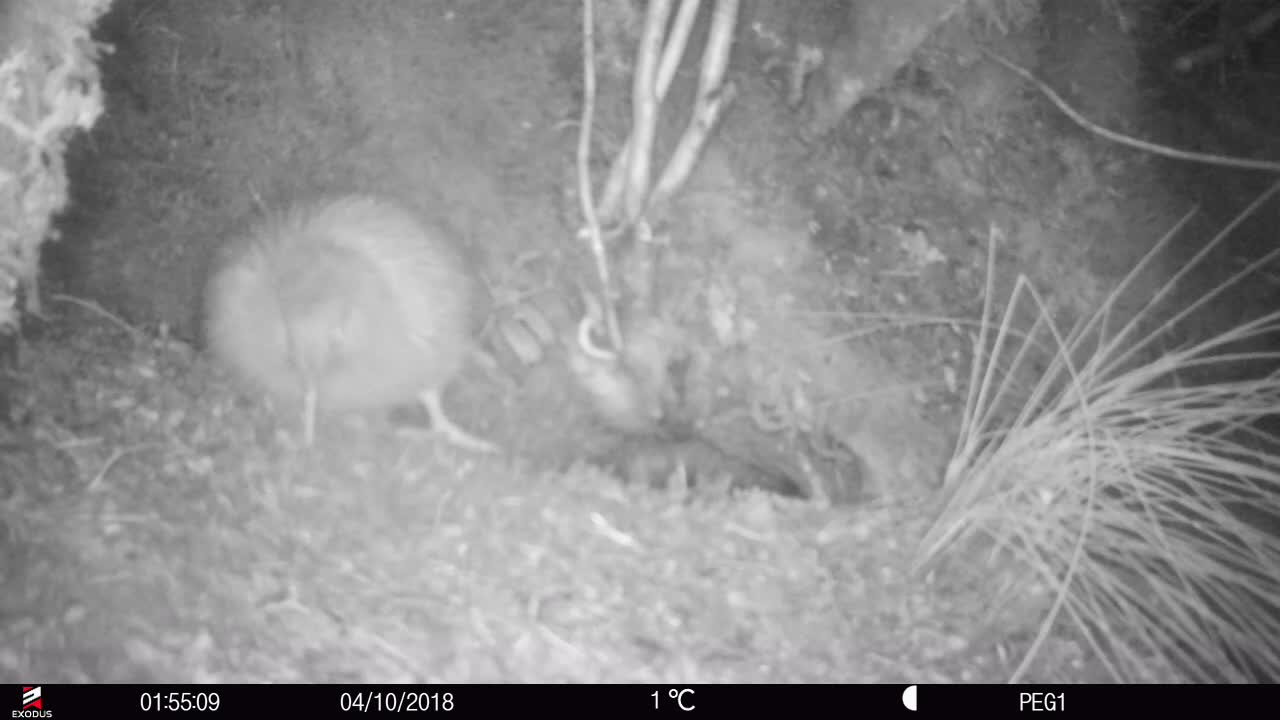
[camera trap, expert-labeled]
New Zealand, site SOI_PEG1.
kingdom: Animalia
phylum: Chordata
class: Aves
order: Apterygiformes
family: Apterygidae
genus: Apteryx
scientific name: Apteryx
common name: kiwi